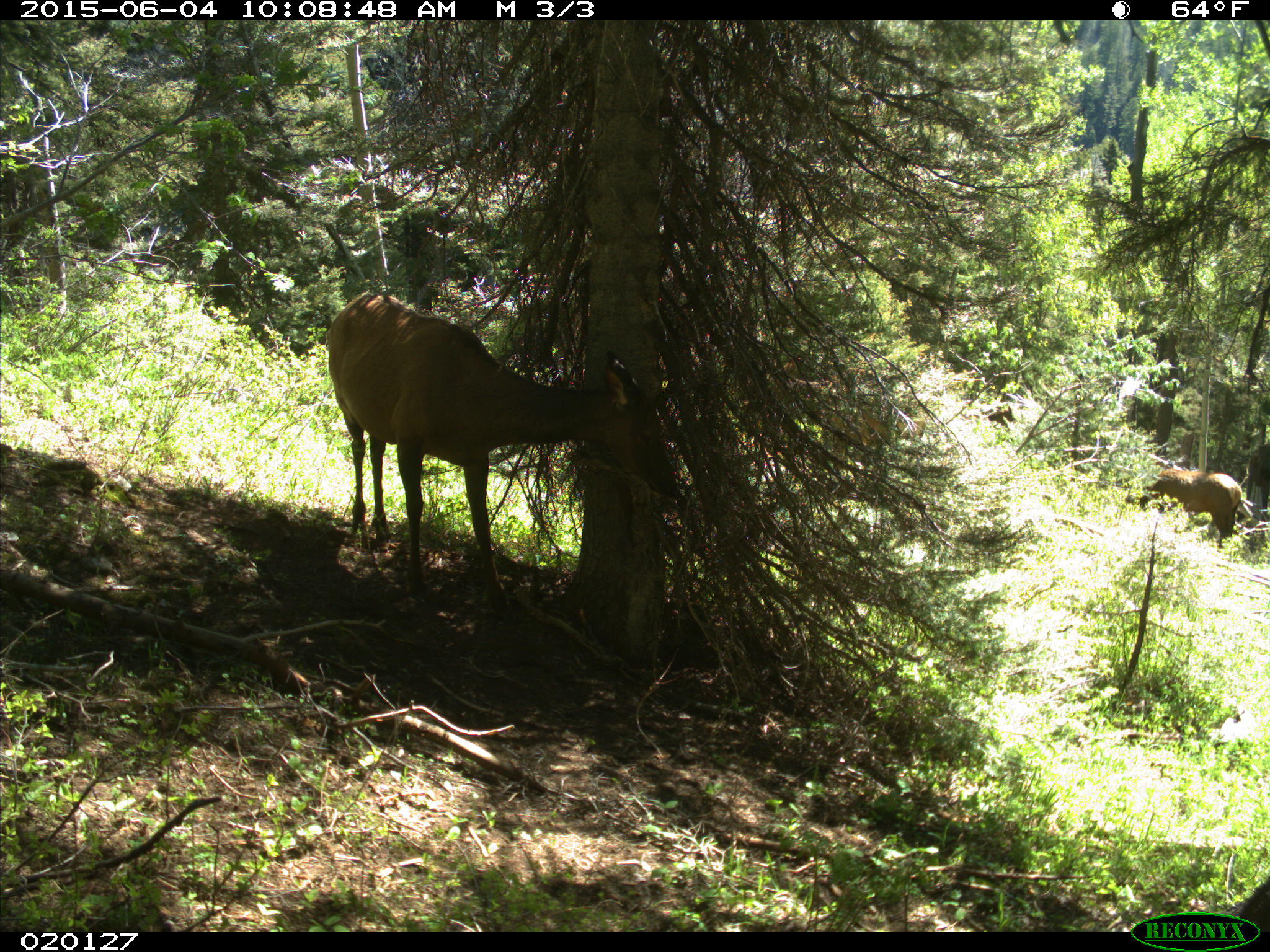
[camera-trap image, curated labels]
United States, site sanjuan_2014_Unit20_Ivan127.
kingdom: Animalia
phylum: Chordata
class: Mammalia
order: Artiodactyla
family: Cervidae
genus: Cervus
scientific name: Cervus elaphus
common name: red deer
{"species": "Cervus elaphus (red deer)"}